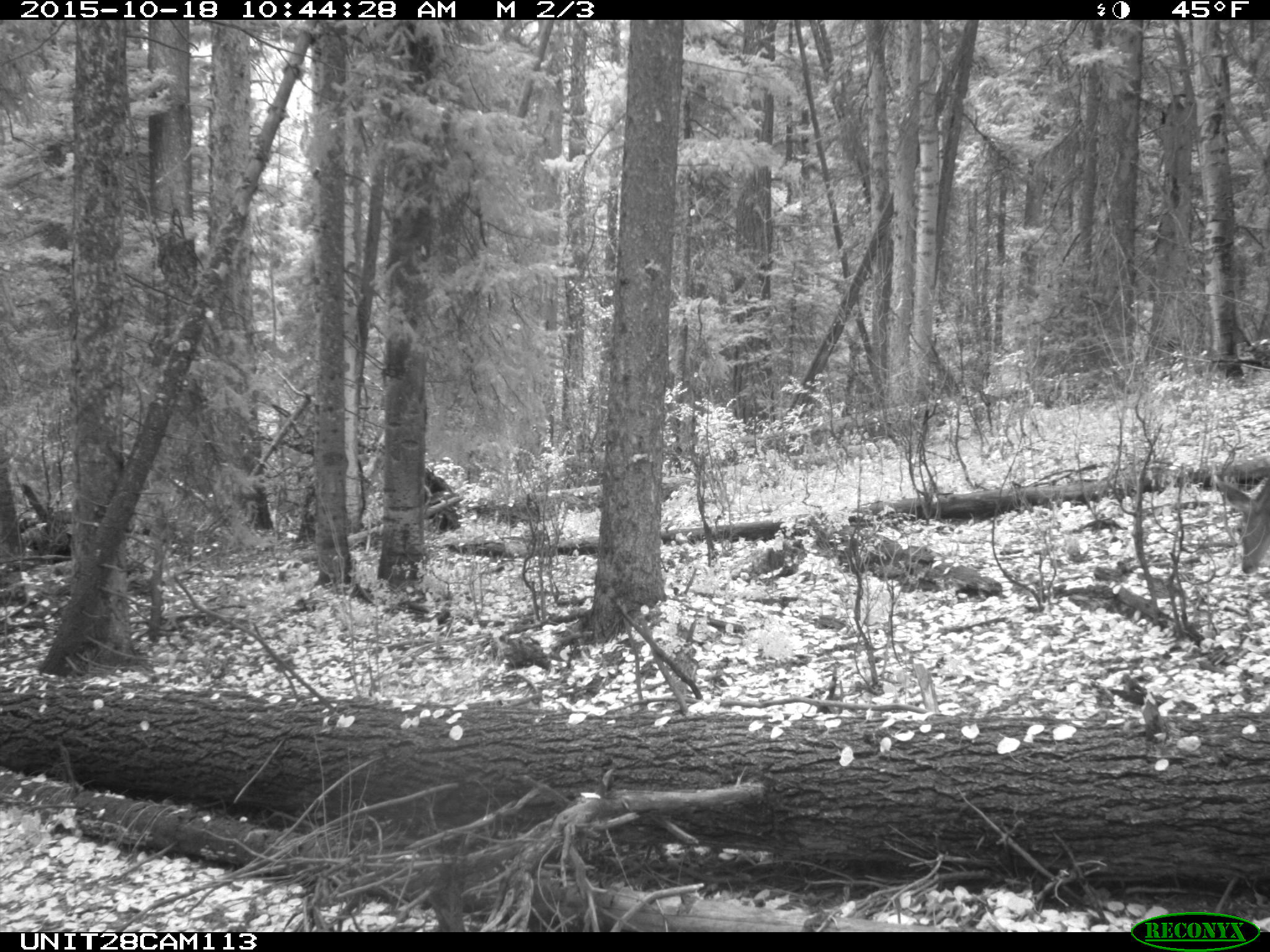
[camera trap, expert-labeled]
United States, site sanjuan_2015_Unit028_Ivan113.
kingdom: Animalia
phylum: Chordata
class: Mammalia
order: Artiodactyla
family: Cervidae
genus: Odocoileus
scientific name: Odocoileus hemionus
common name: mule deer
Odocoileus hemionus (mule deer).